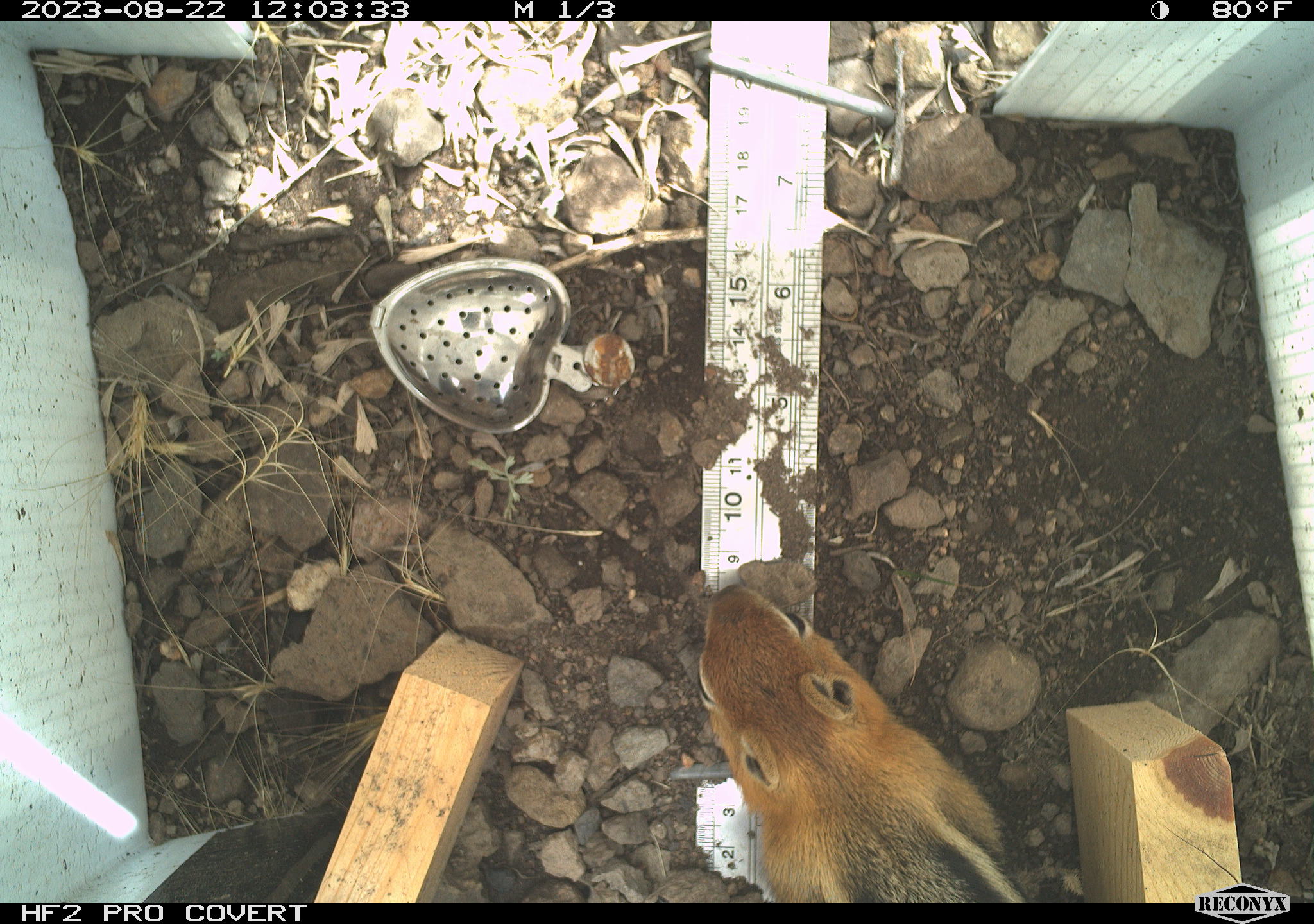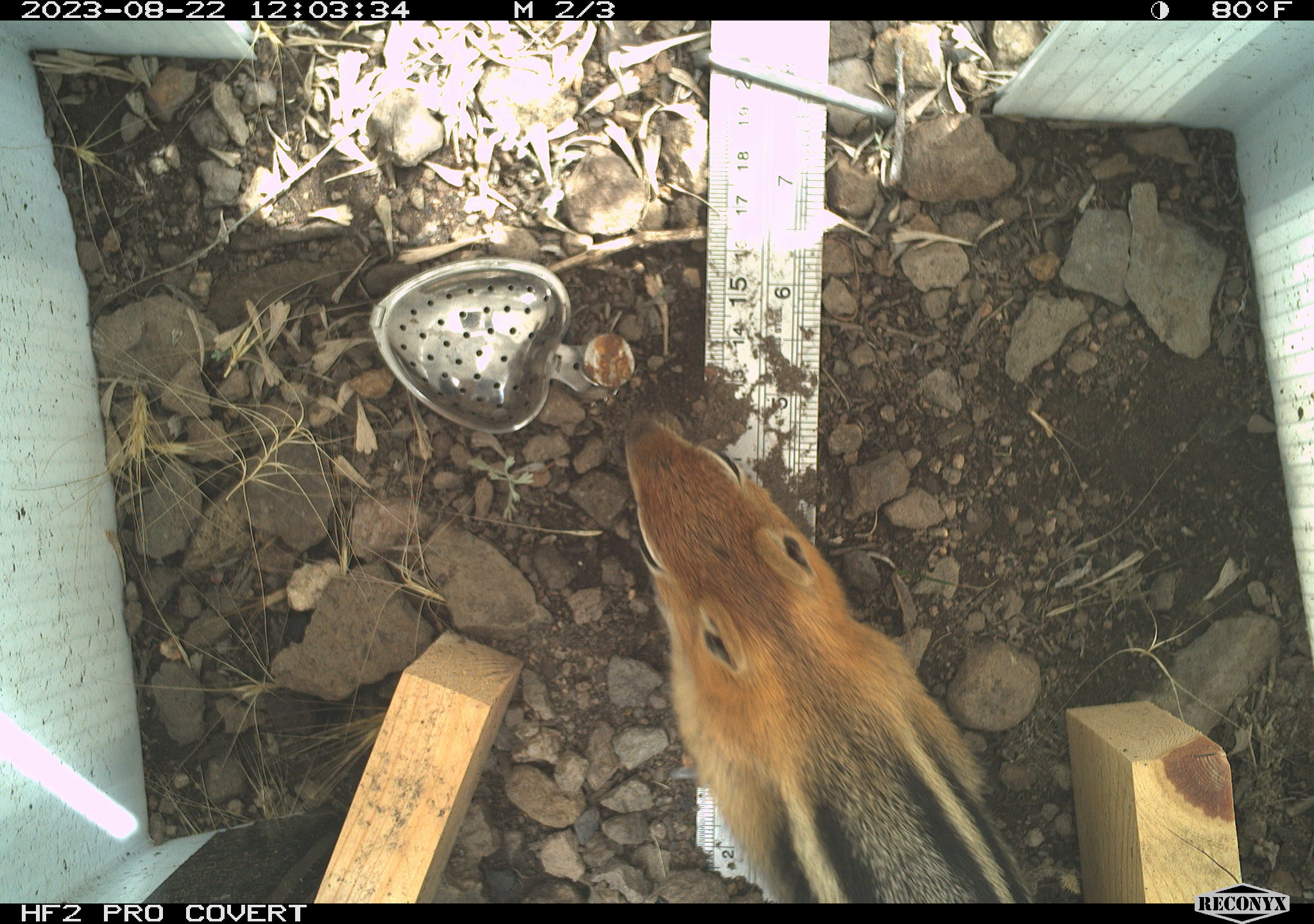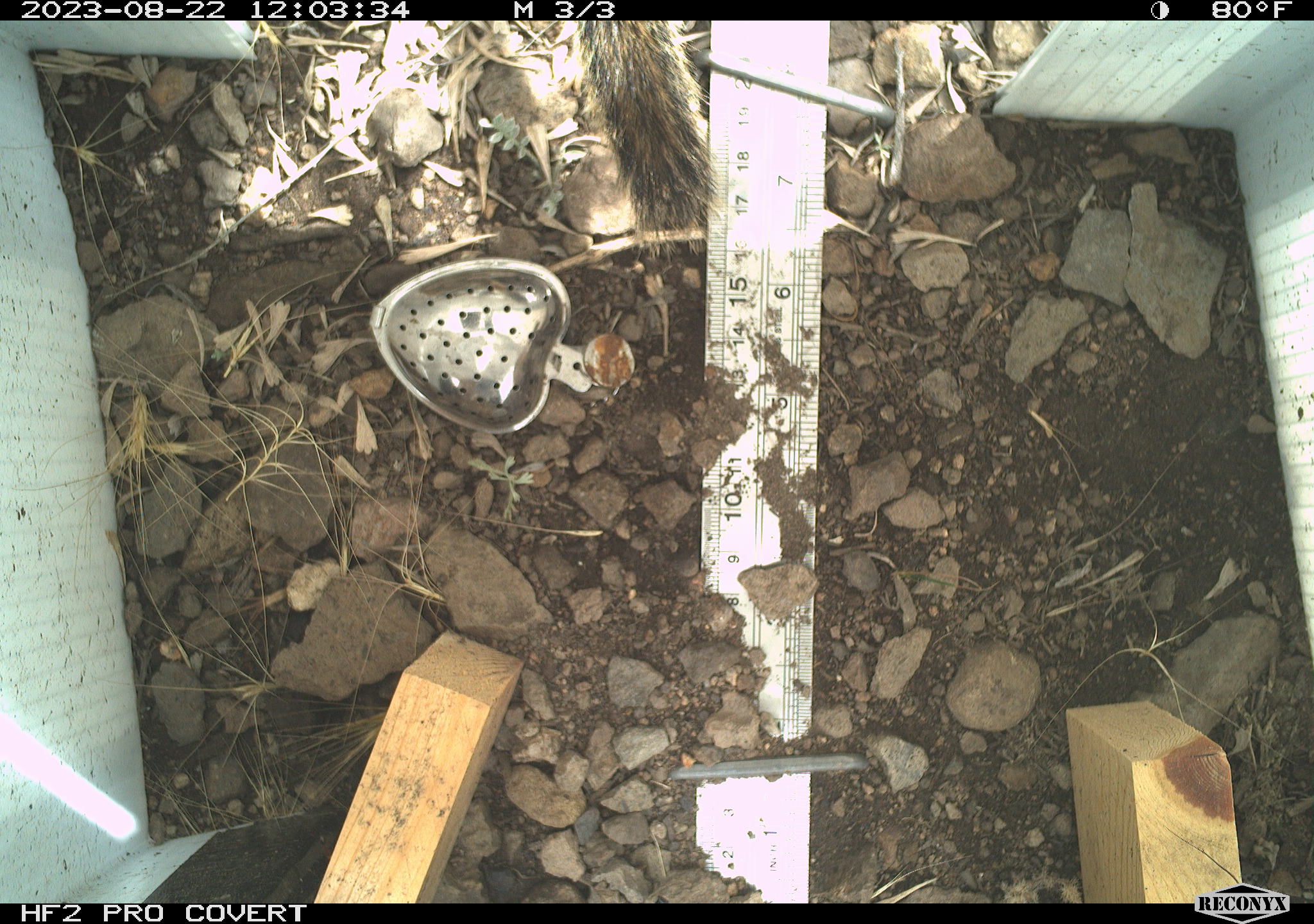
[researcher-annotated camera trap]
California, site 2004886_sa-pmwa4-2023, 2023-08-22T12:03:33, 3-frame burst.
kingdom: Animalia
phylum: Chordata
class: Mammalia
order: Rodentia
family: Sciuridae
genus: Callospermophilus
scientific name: Callospermophilus lateralis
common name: golden mantled ground squirrel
Golden mantled ground squirrel (Callospermophilus lateralis).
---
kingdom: Animalia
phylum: Chordata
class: Mammalia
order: Rodentia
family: Sciuridae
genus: Neotamias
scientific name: Neotamias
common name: western chipmunks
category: neotamias species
Neotamias species (western chipmunks) (Neotamias).